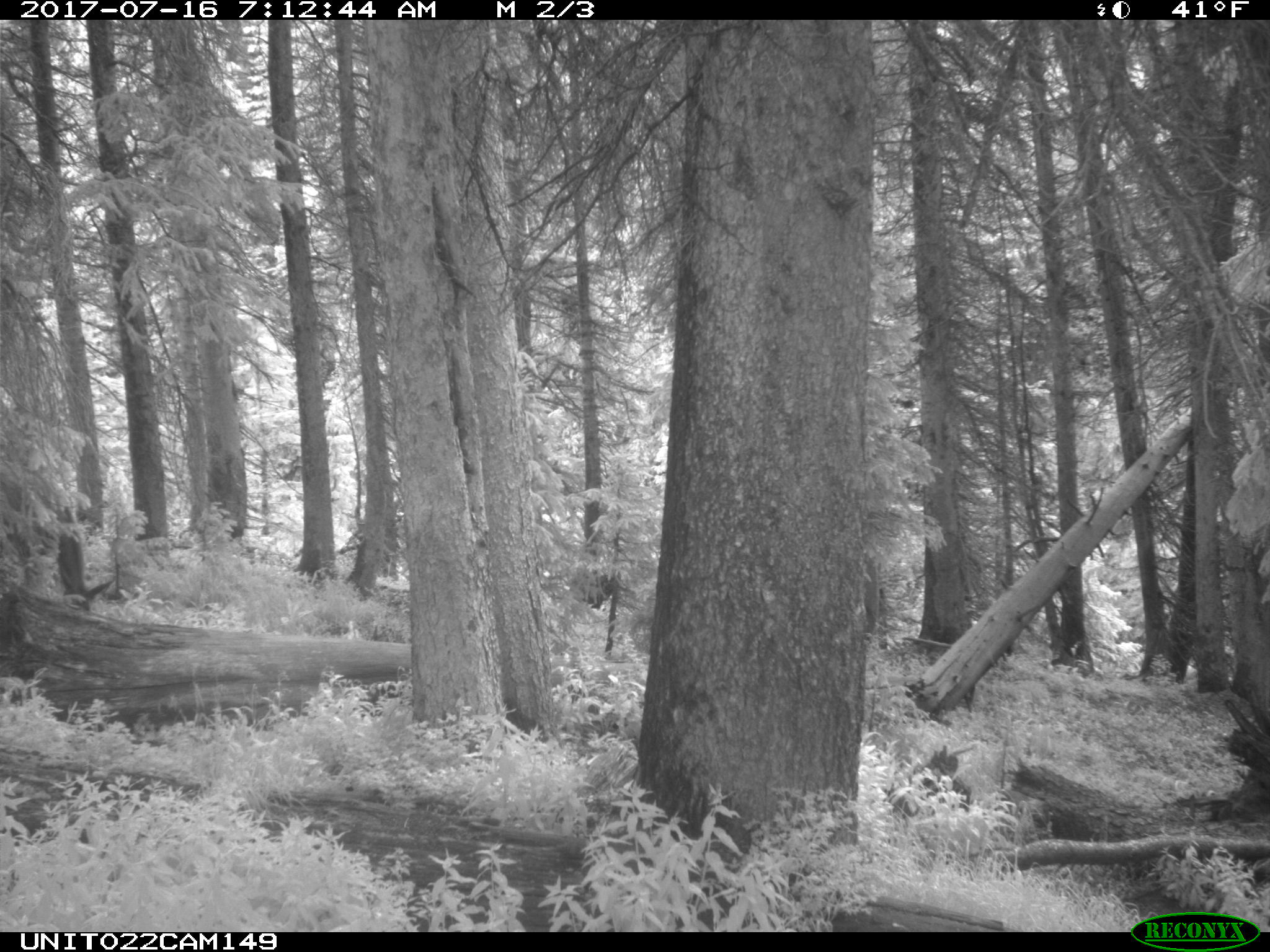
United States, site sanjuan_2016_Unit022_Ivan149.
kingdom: Animalia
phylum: Chordata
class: Mammalia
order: Artiodactyla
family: Cervidae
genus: Cervus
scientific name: Cervus elaphus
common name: red deer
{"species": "Cervus elaphus (red deer)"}